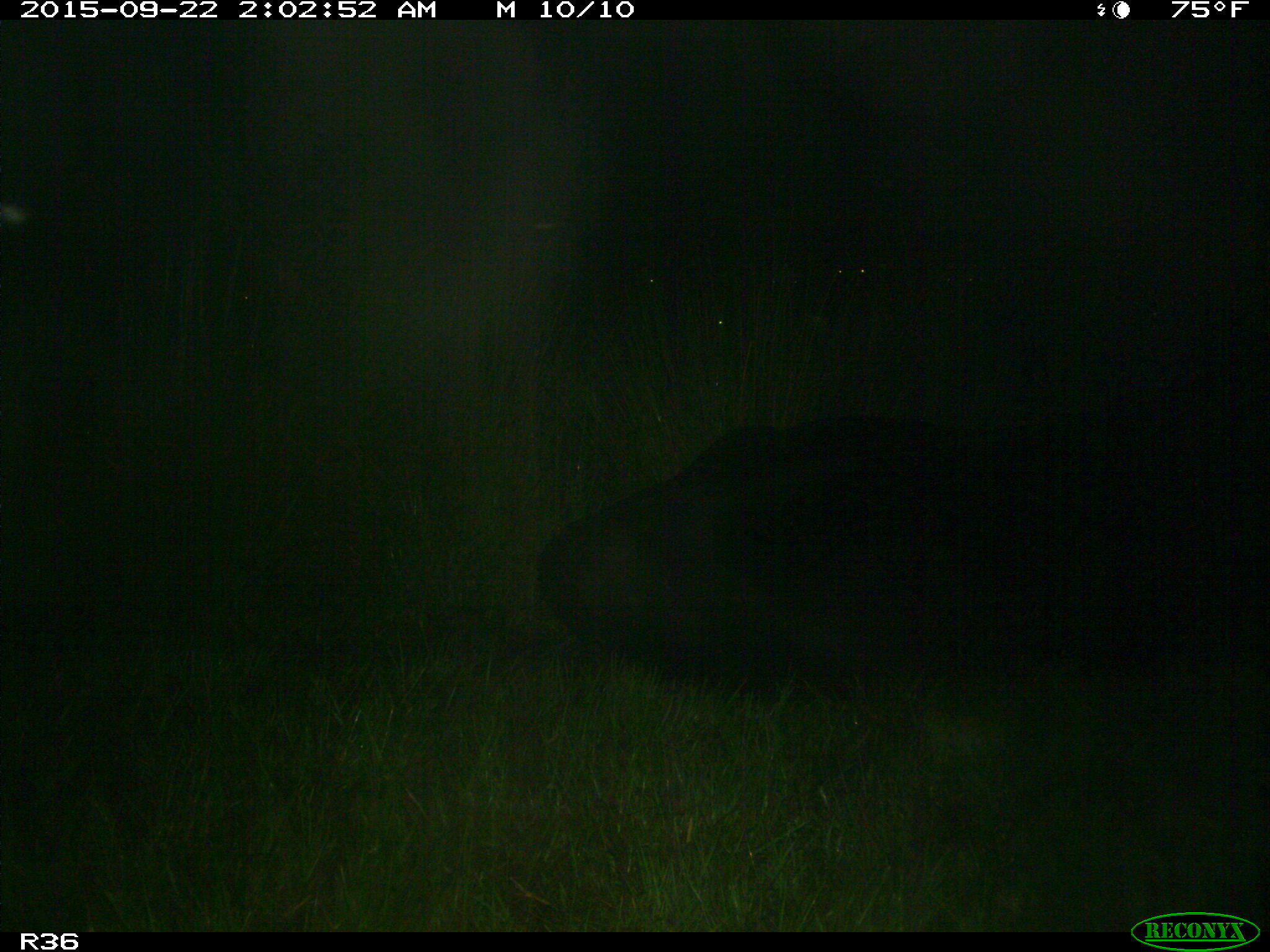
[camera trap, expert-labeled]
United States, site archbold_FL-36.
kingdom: Animalia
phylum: Chordata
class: Mammalia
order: Artiodactyla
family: Bovidae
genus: Bos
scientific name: Bos taurus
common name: domestic cow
Bos taurus (domestic cow).